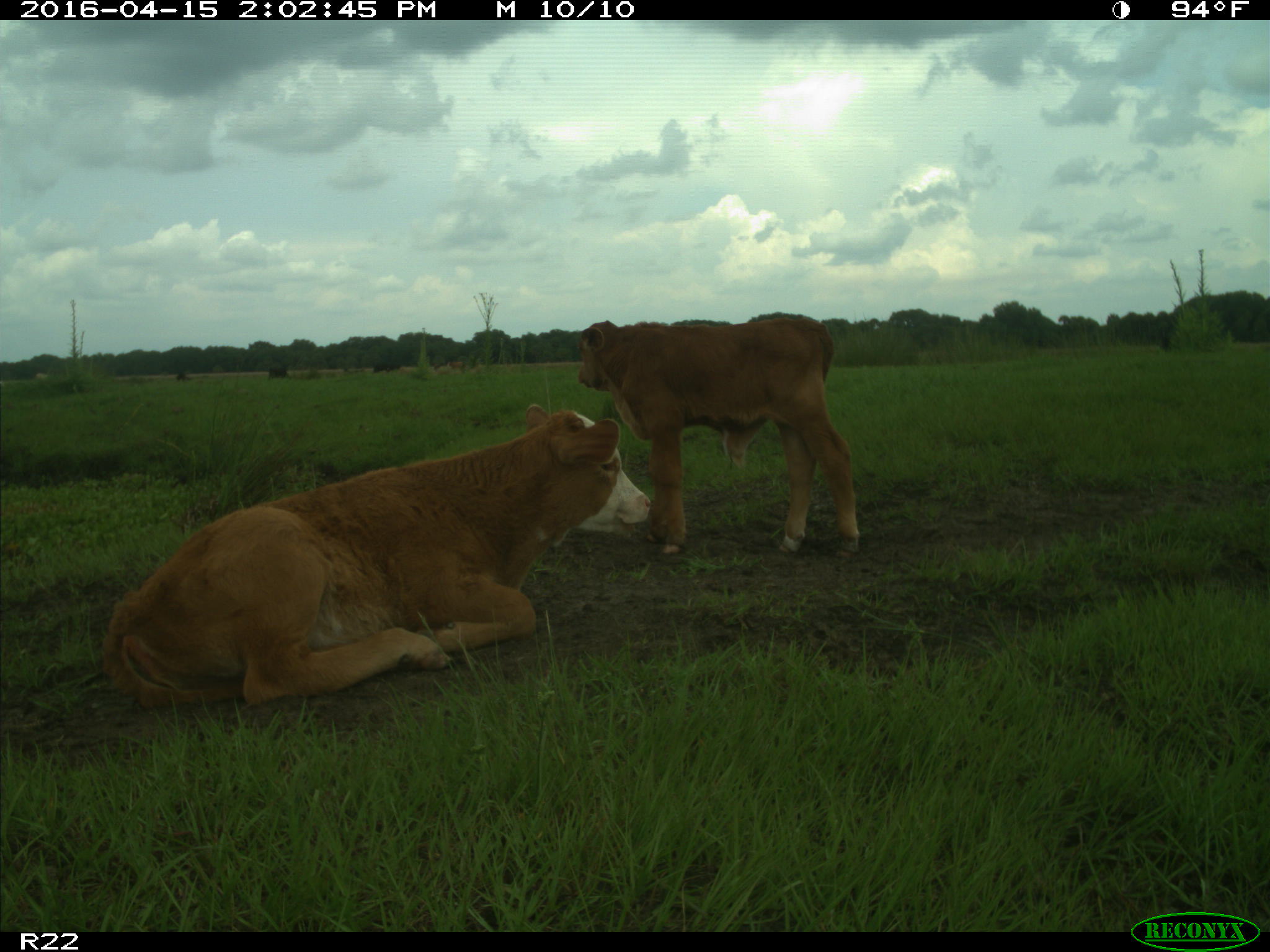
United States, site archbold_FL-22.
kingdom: Animalia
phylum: Chordata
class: Mammalia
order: Artiodactyla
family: Bovidae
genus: Bos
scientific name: Bos taurus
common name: domestic cow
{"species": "Bos taurus (domestic cow)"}